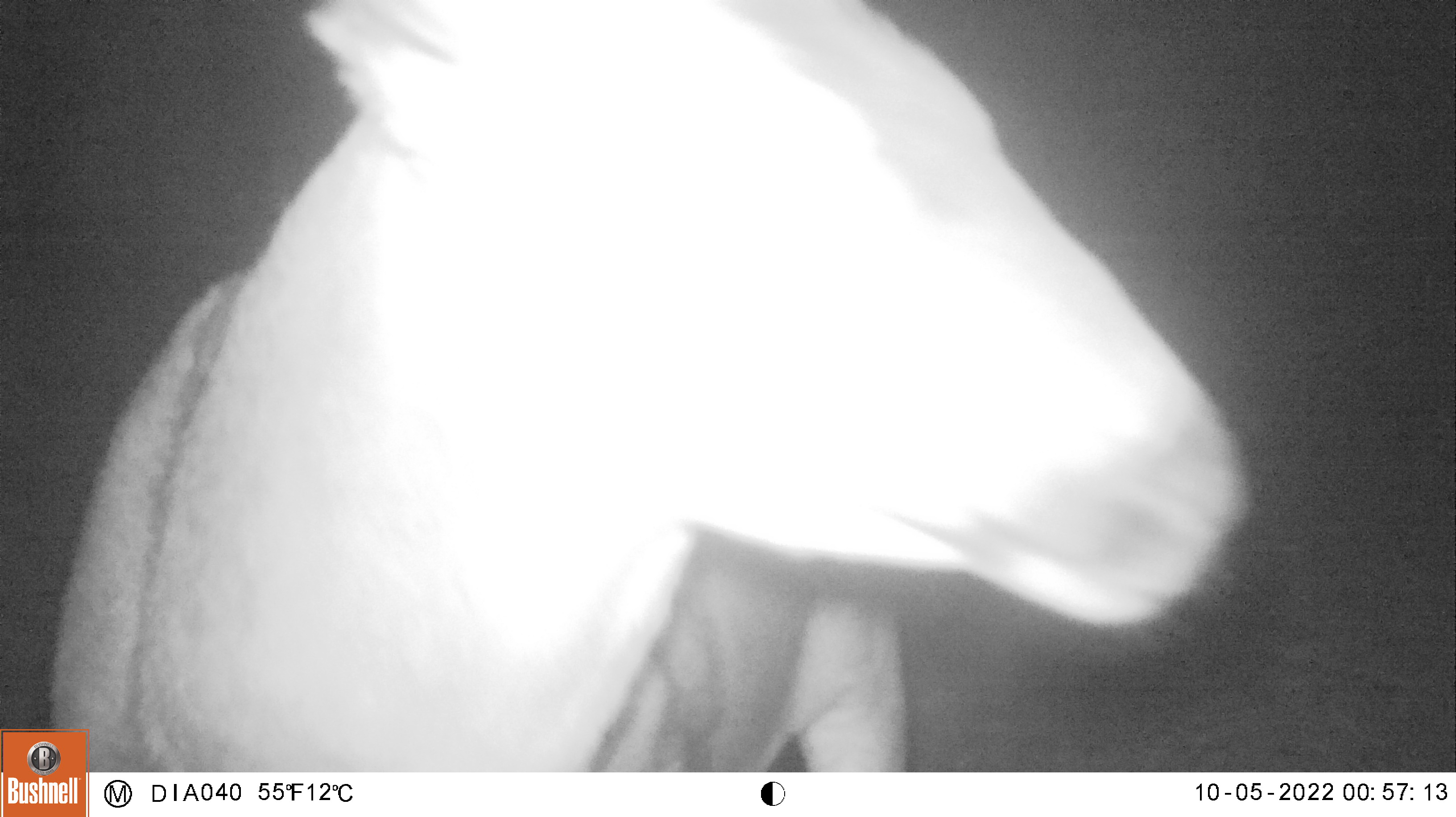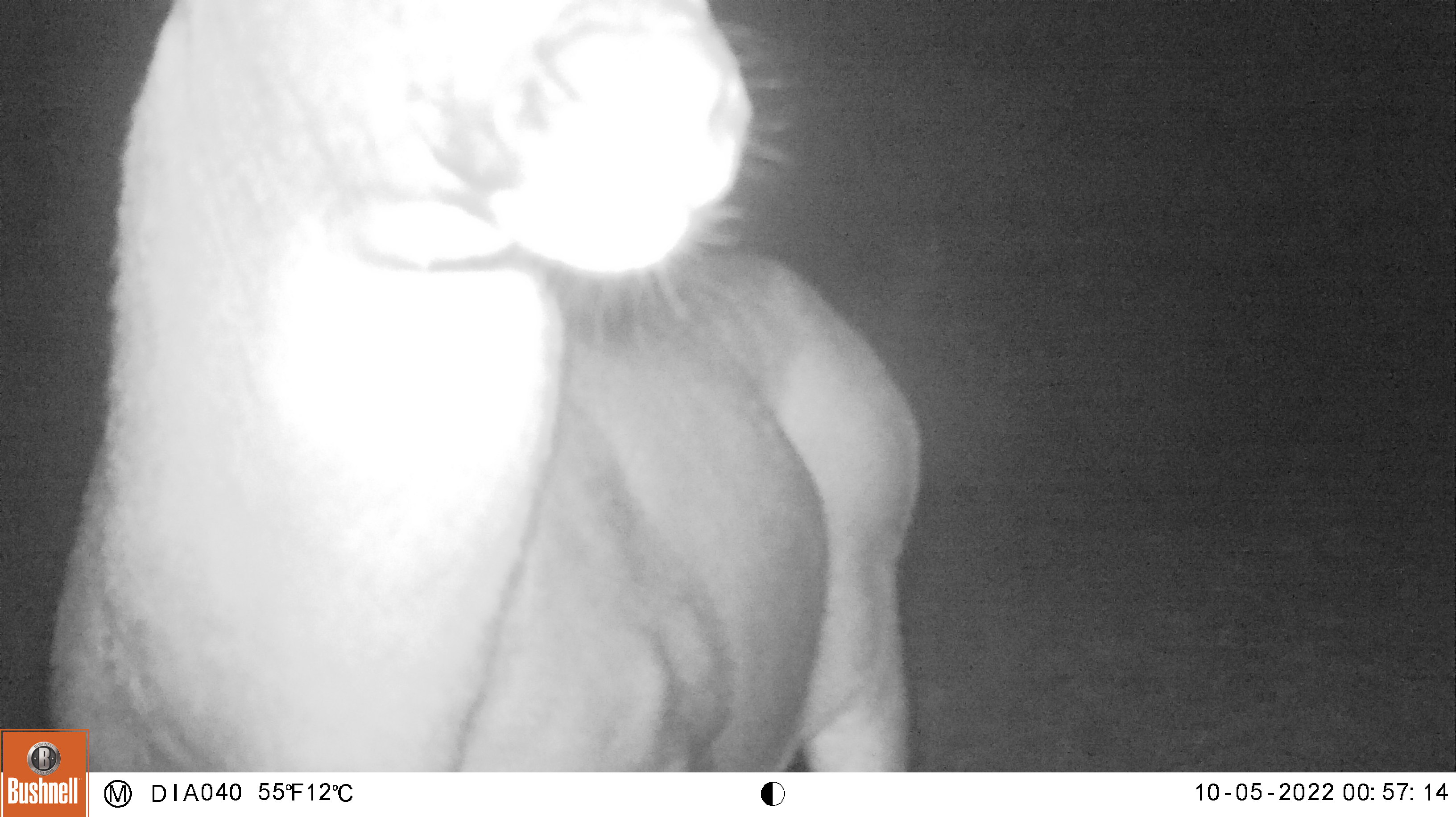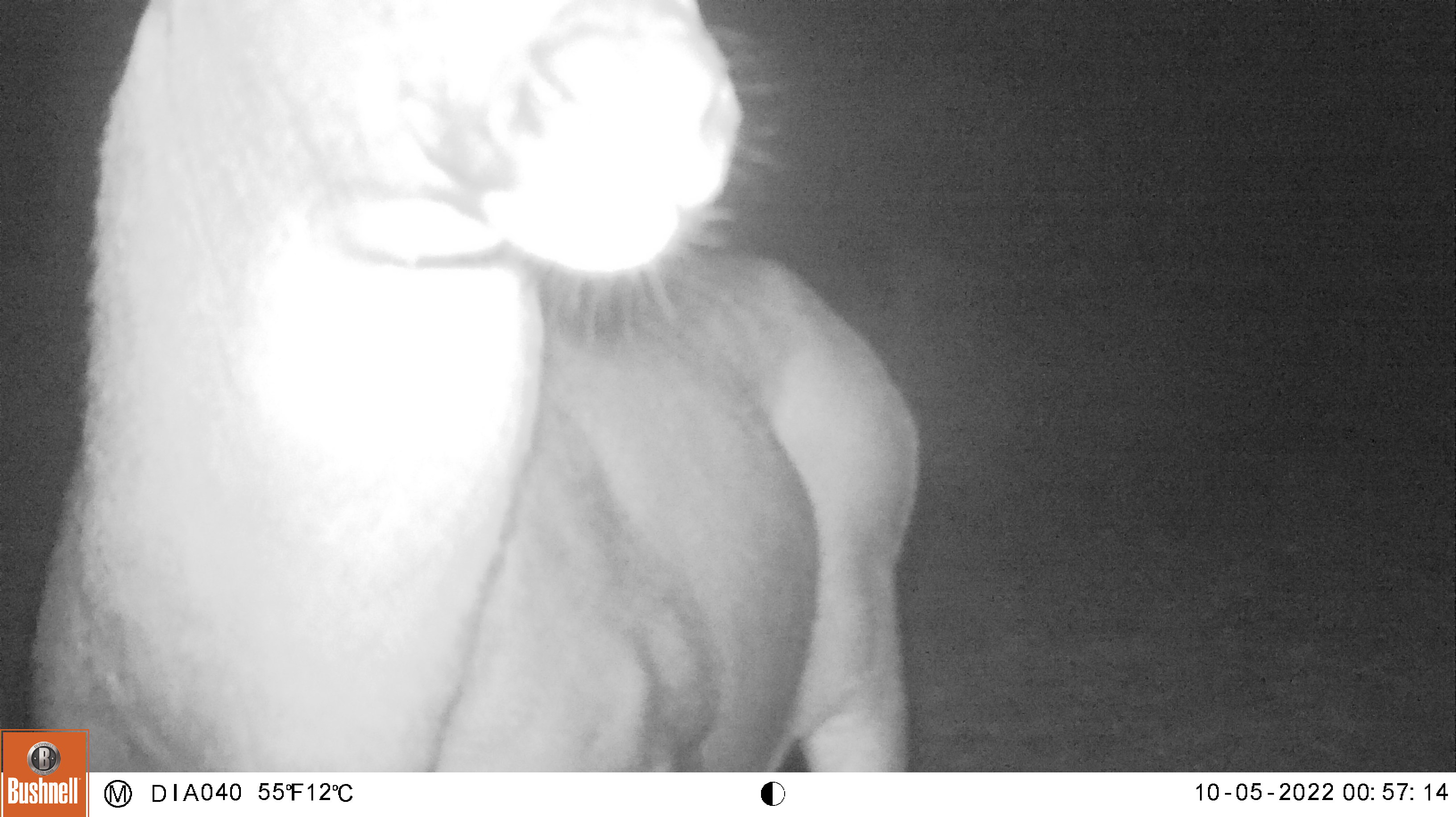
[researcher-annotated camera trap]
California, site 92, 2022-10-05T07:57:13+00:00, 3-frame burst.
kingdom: Animalia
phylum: Chordata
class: Mammalia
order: Artiodactyla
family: Cervidae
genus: Odocoileus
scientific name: Odocoileus hemionus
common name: mule deer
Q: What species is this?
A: Mule deer (Odocoileus hemionus).